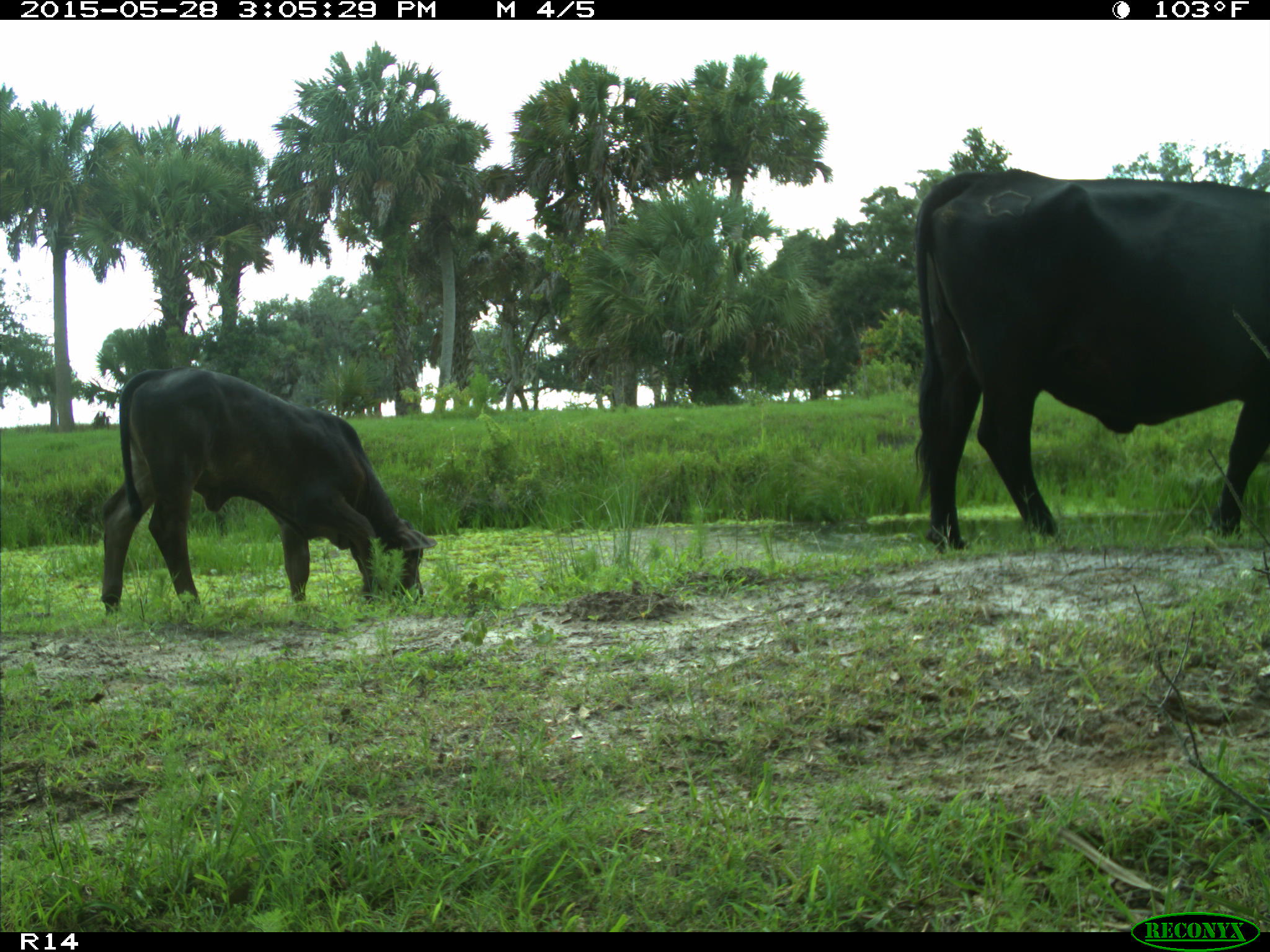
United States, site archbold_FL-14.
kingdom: Animalia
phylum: Chordata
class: Mammalia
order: Artiodactyla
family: Bovidae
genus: Bos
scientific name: Bos taurus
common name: domestic cow